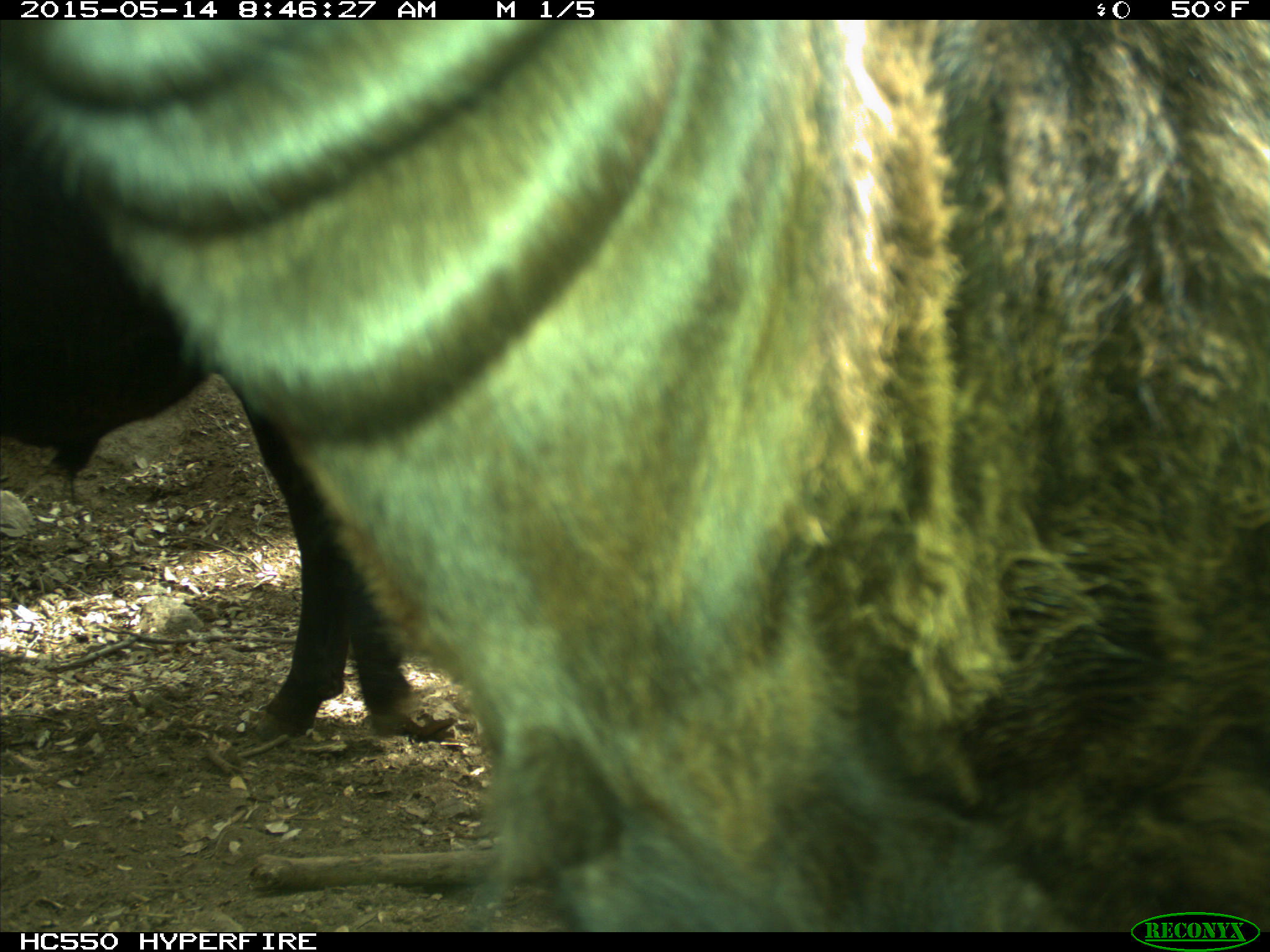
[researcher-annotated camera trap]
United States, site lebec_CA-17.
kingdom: Animalia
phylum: Chordata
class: Mammalia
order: Artiodactyla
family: Bovidae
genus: Bos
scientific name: Bos taurus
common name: domestic cow